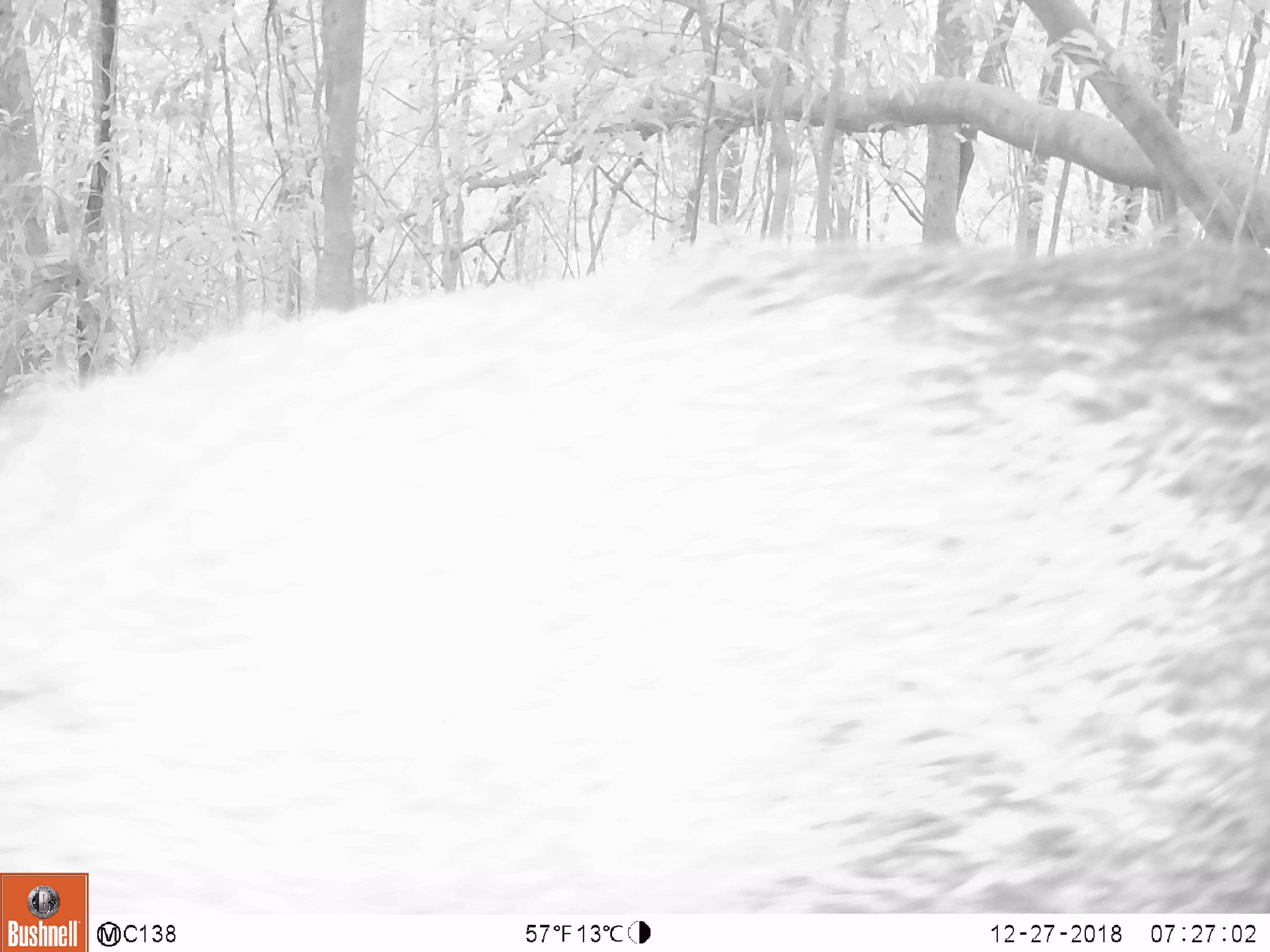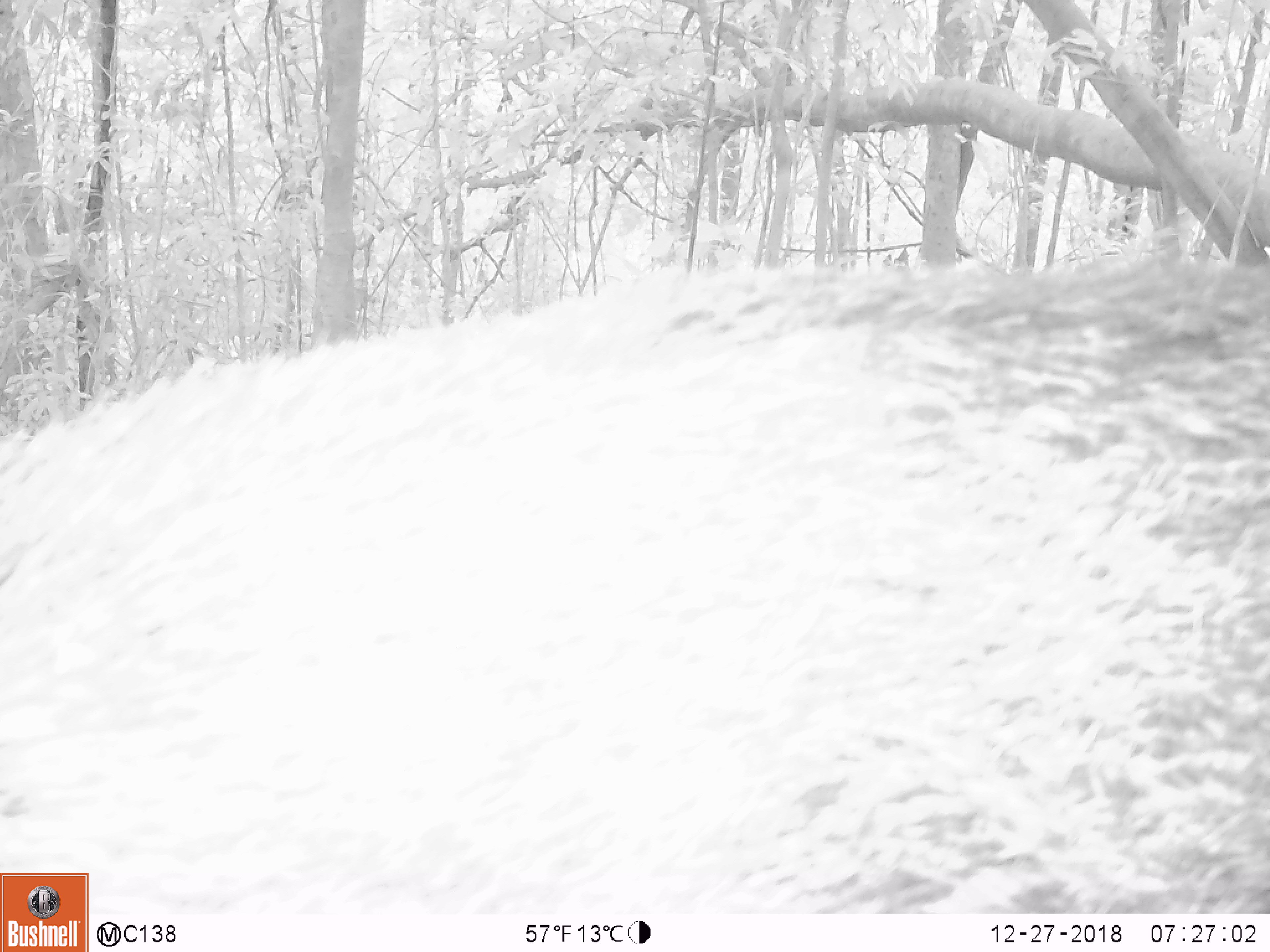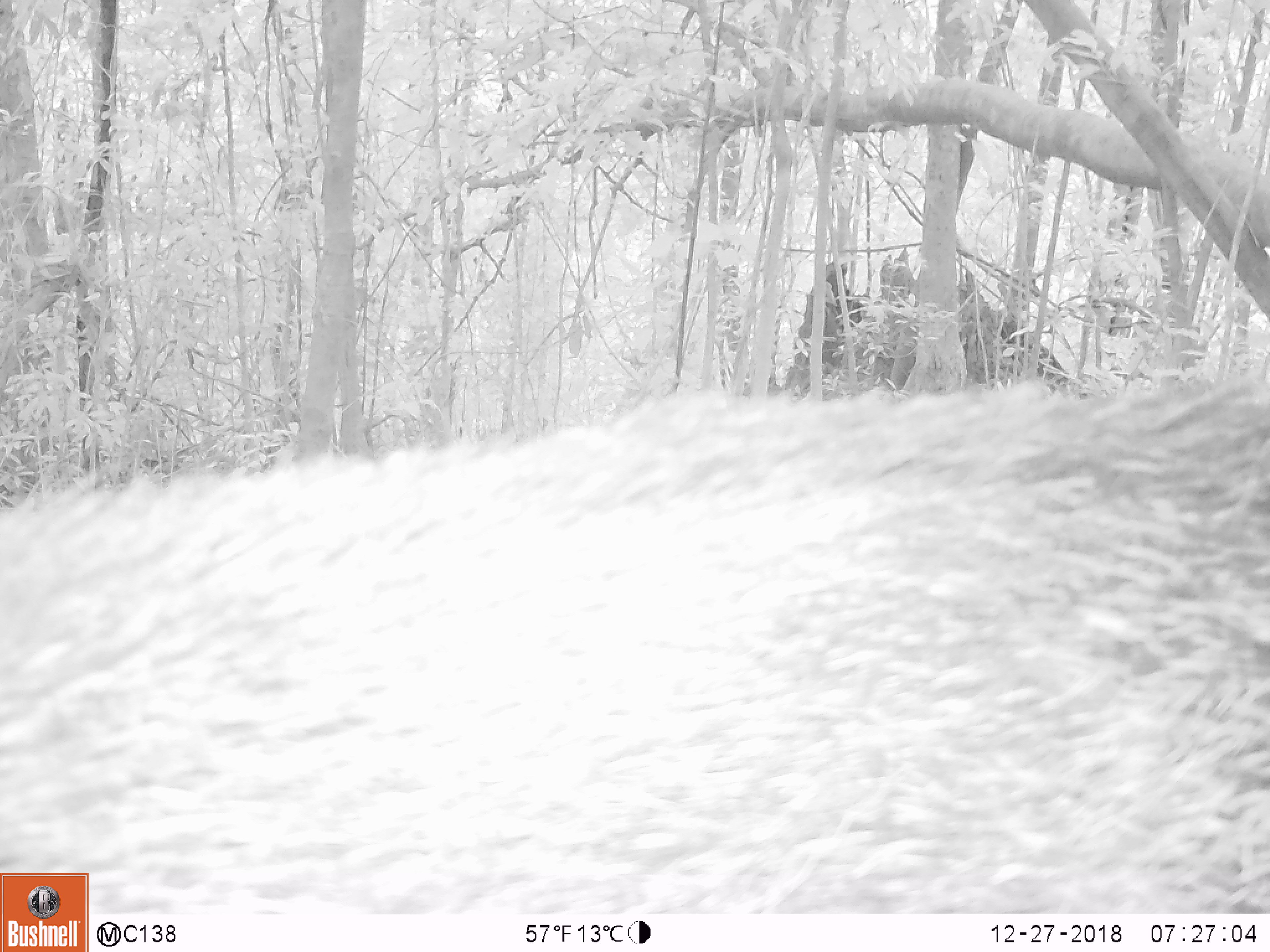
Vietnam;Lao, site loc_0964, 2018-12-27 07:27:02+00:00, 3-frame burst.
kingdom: Animalia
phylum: Chordata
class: Mammalia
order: Artiodactyla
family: Suidae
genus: Sus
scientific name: Sus scrofa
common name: eurasian wild pig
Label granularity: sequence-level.